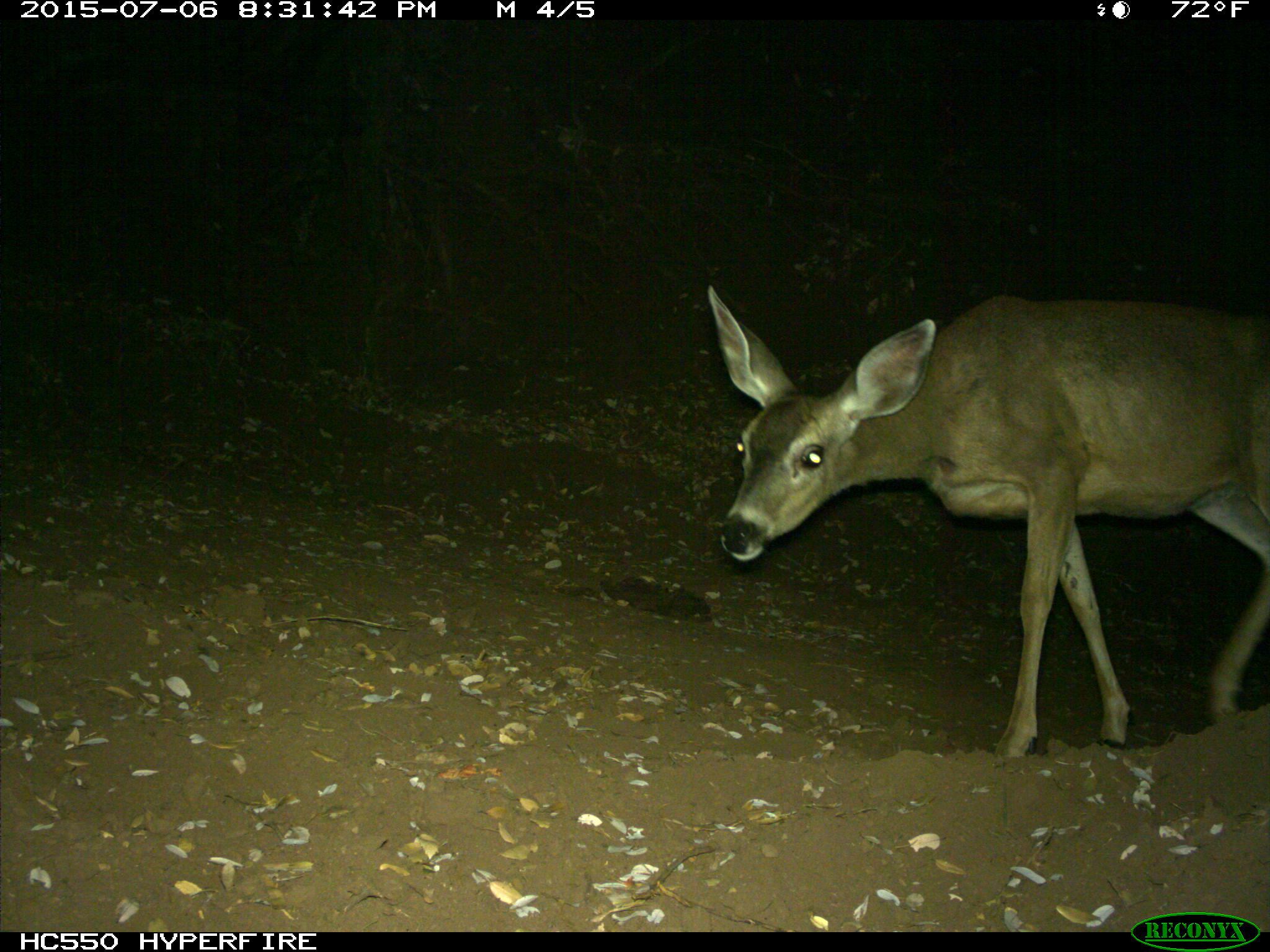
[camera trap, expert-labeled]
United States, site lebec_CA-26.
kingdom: Animalia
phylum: Chordata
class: Mammalia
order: Artiodactyla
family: Cervidae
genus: Odocoileus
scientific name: Odocoileus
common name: deer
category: unidentified deer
Unidentified deer (deer) (Odocoileus).